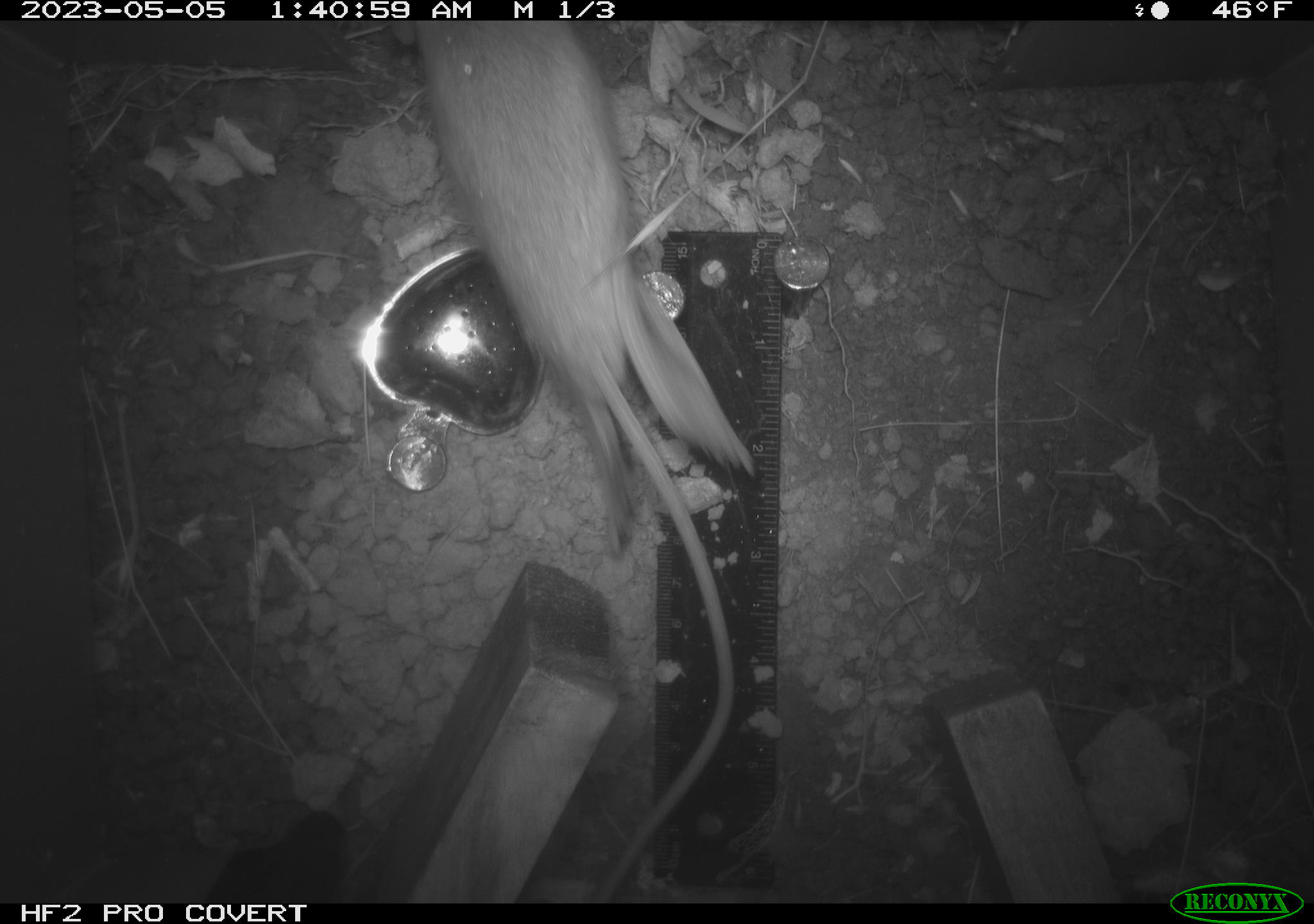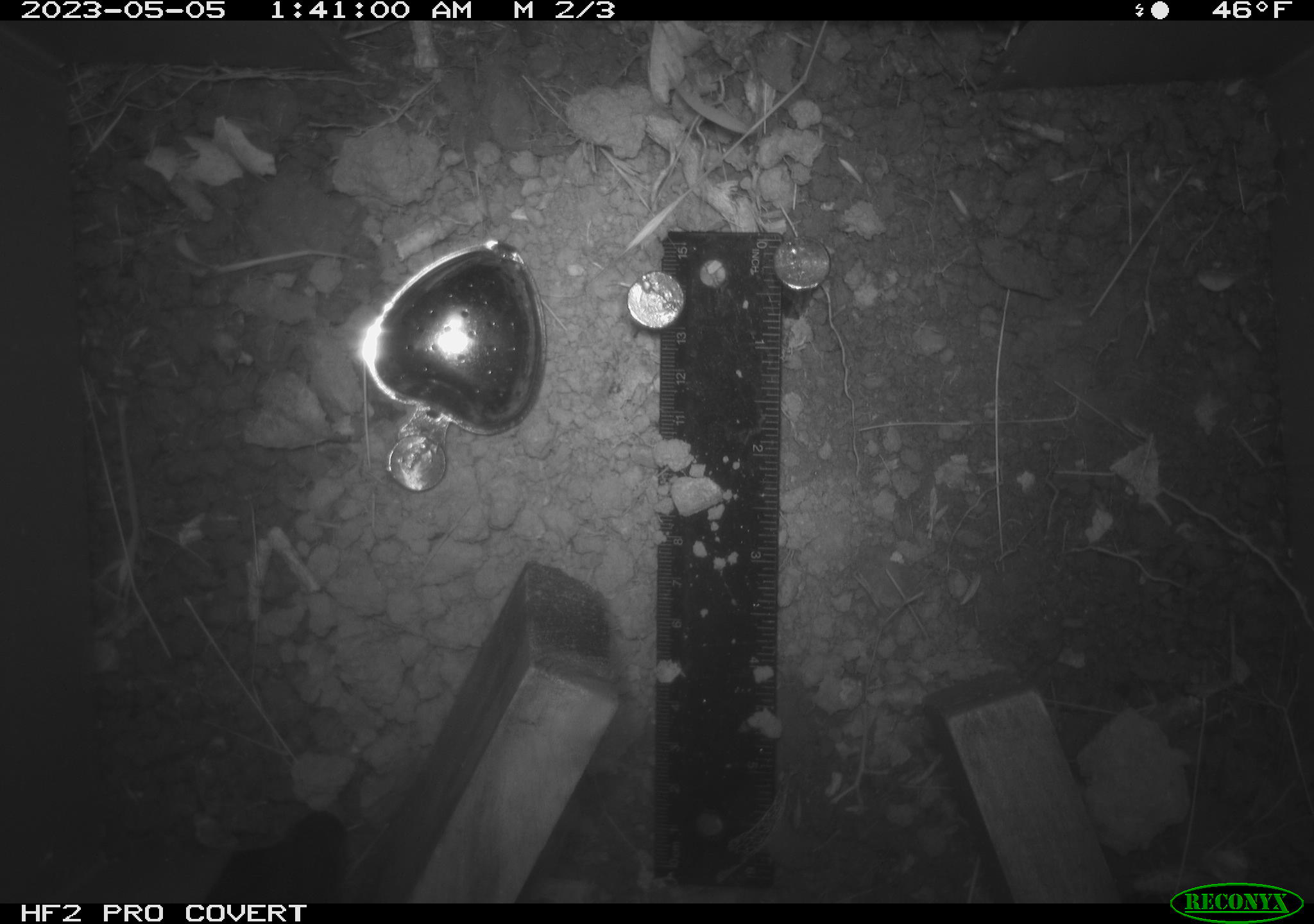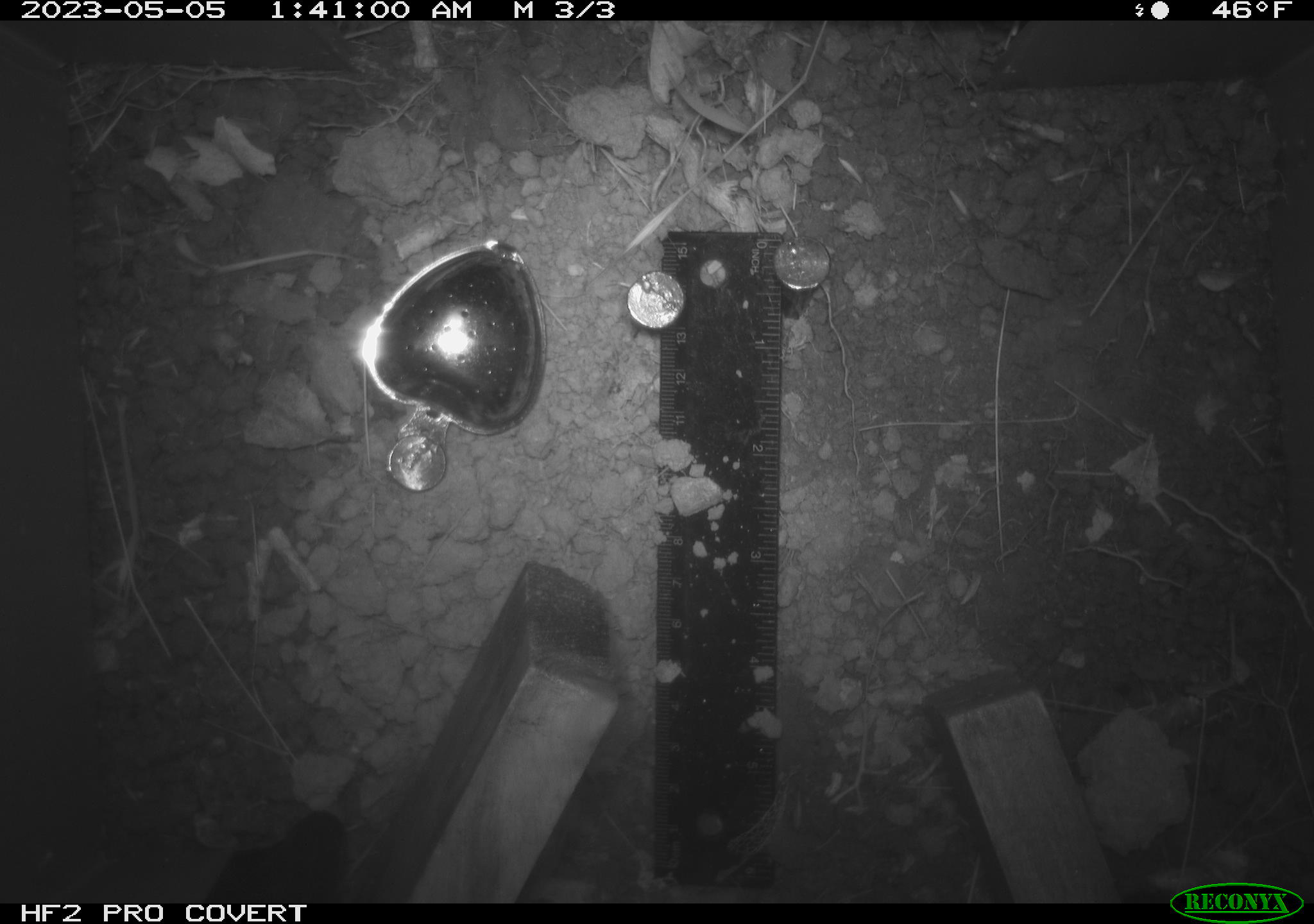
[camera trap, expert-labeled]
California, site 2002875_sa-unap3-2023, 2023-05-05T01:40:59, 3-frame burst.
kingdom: Animalia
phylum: Chordata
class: Mammalia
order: Rodentia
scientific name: Rodentia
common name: mouse species